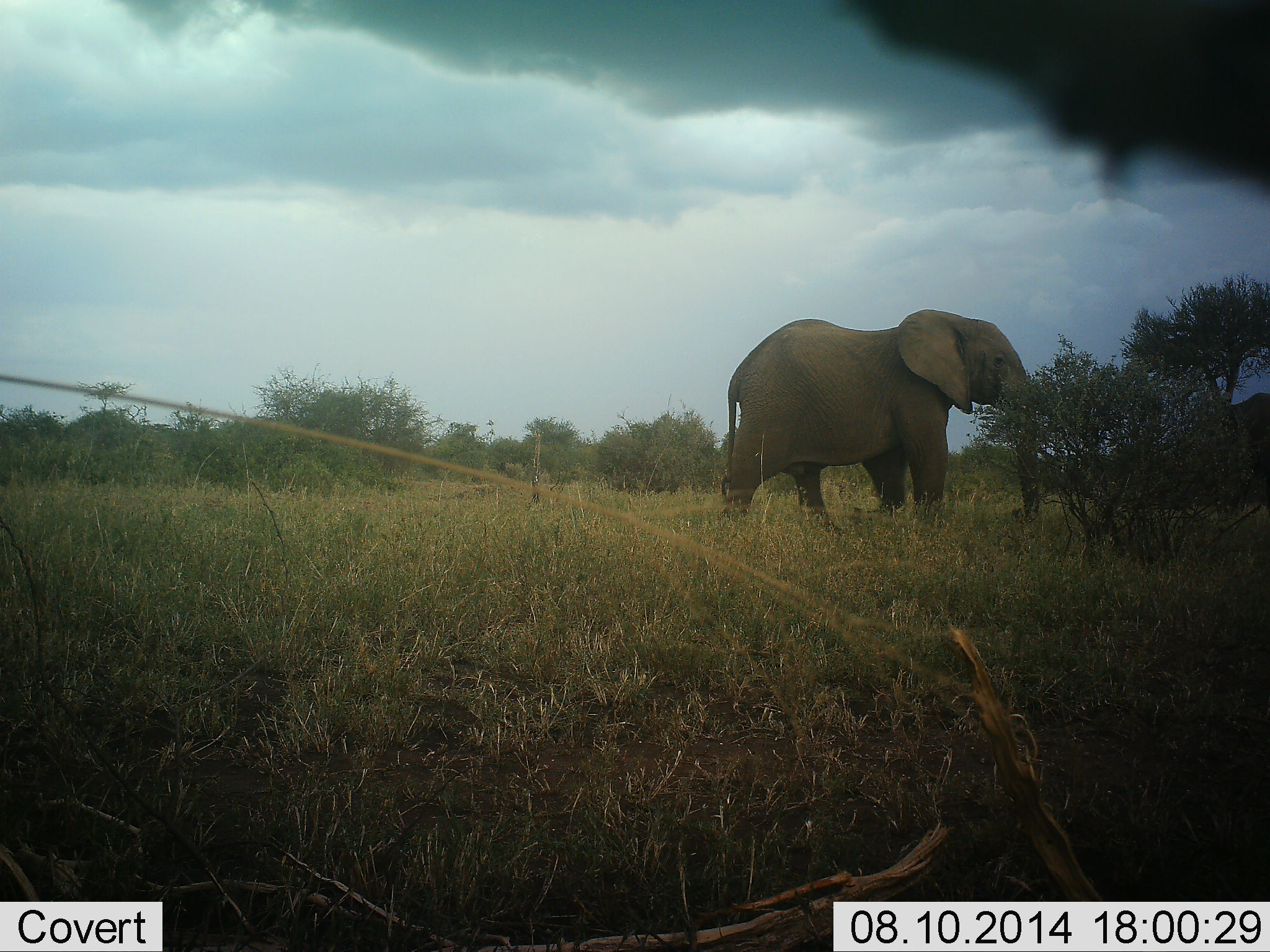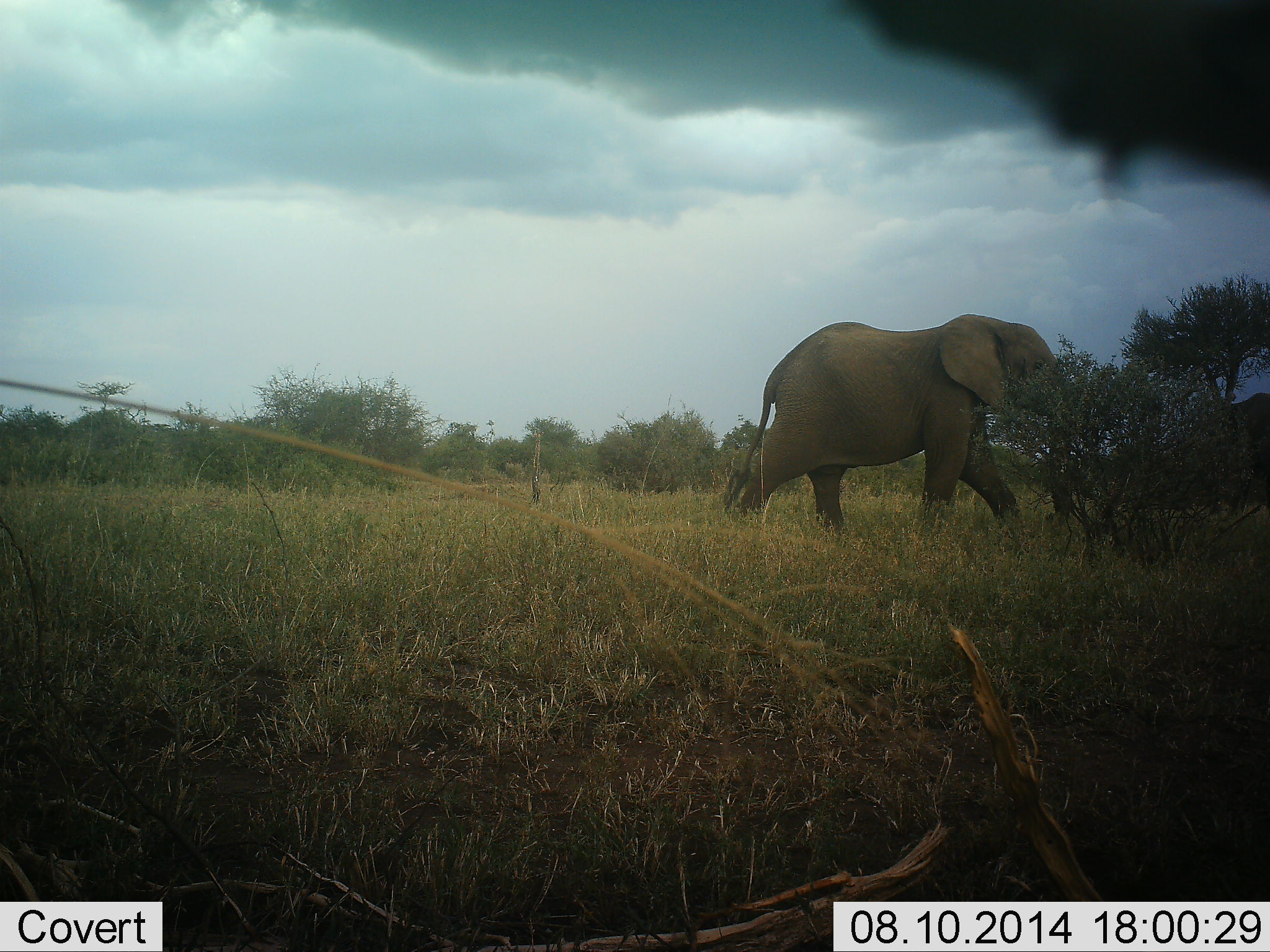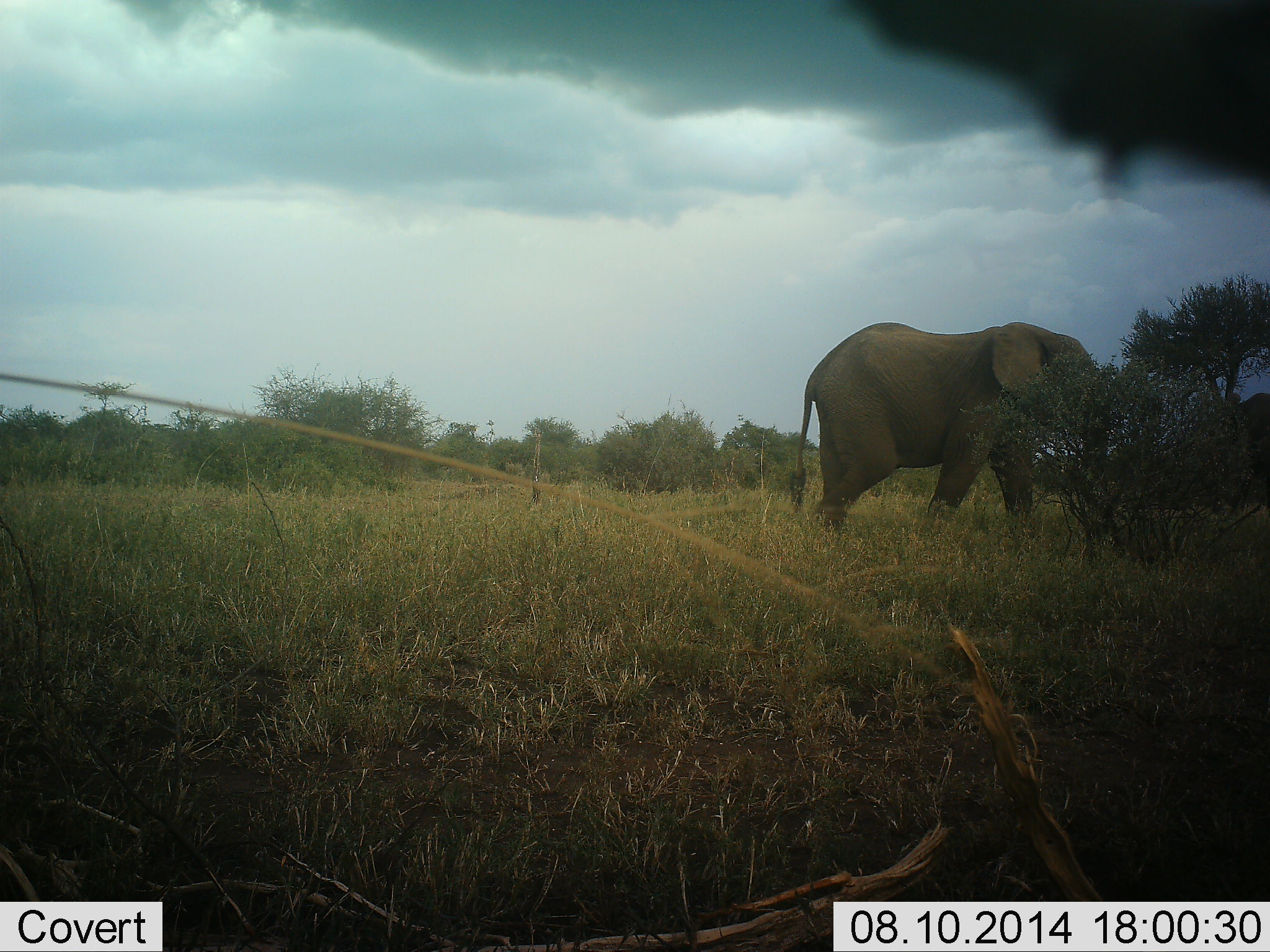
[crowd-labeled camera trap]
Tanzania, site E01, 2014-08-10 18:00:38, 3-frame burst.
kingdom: Animalia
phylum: Chordata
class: Mammalia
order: Proboscidea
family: Elephantidae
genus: Loxodonta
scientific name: Loxodonta africana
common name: african bush elephant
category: elephant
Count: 1.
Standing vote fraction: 0%.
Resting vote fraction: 0%.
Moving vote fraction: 100%.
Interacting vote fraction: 0%.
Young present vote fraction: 0%.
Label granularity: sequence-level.